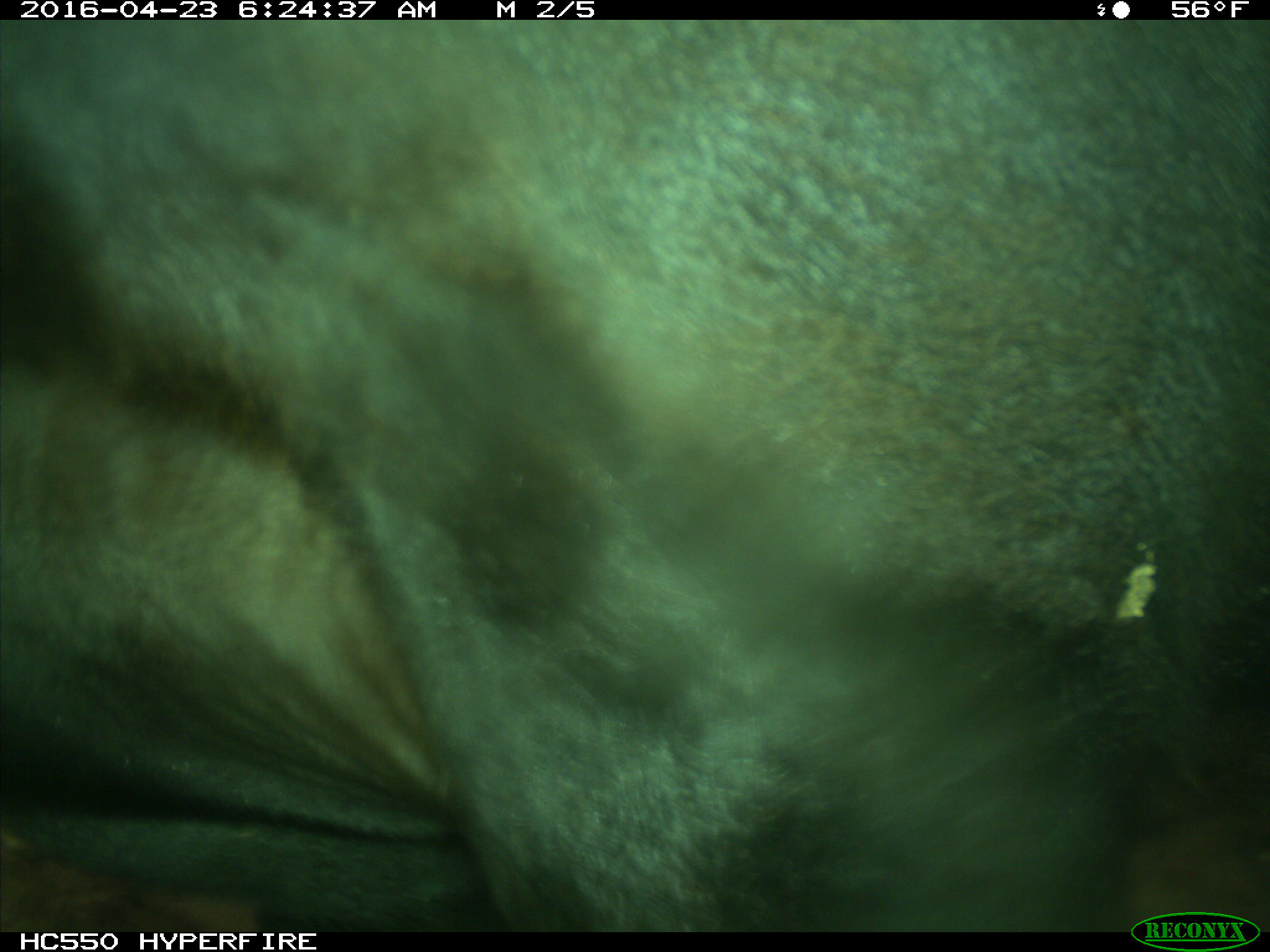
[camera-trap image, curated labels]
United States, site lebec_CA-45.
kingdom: Animalia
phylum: Chordata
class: Mammalia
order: Artiodactyla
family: Bovidae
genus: Bos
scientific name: Bos taurus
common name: domestic cow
Bos taurus (domestic cow).